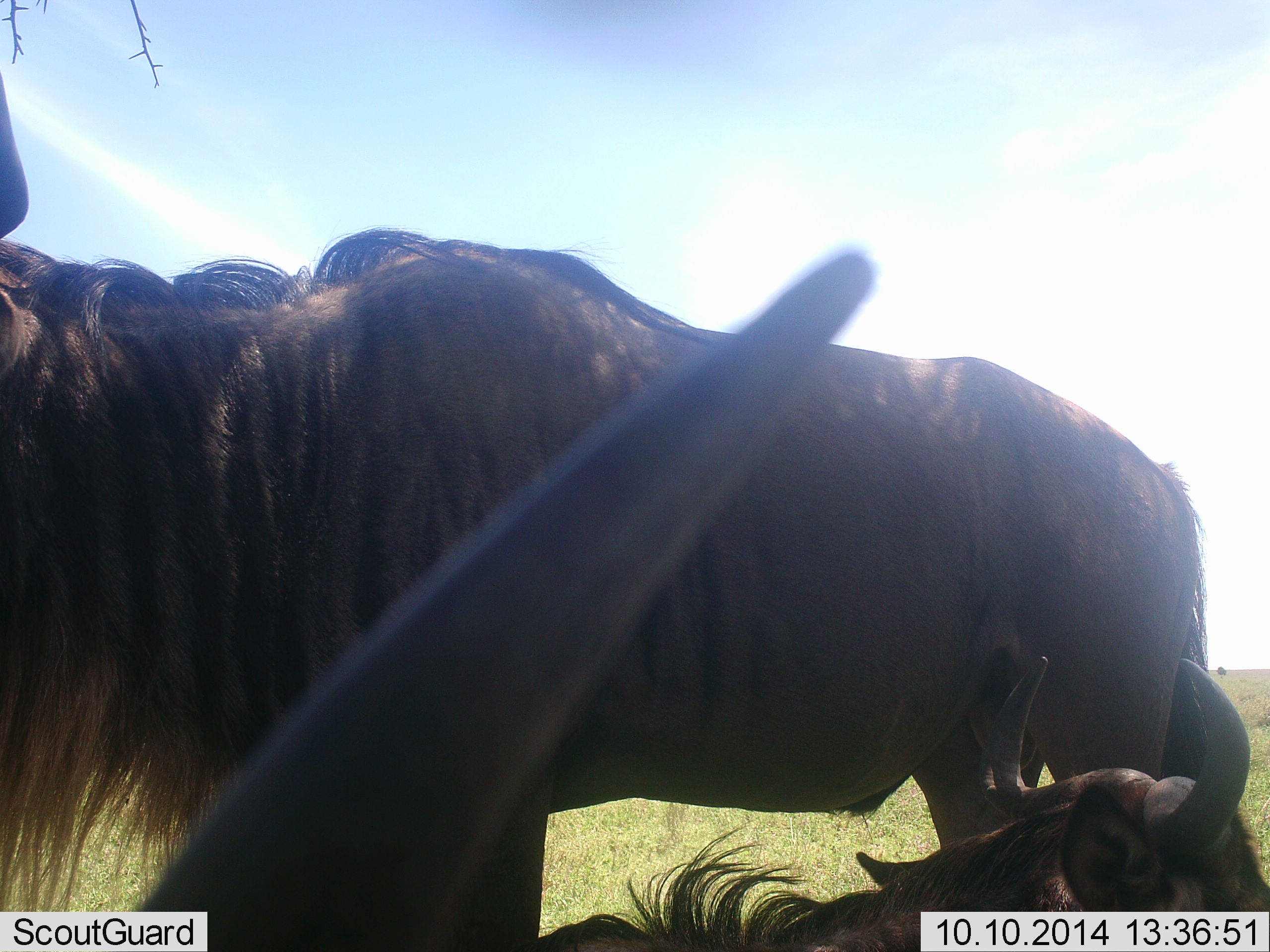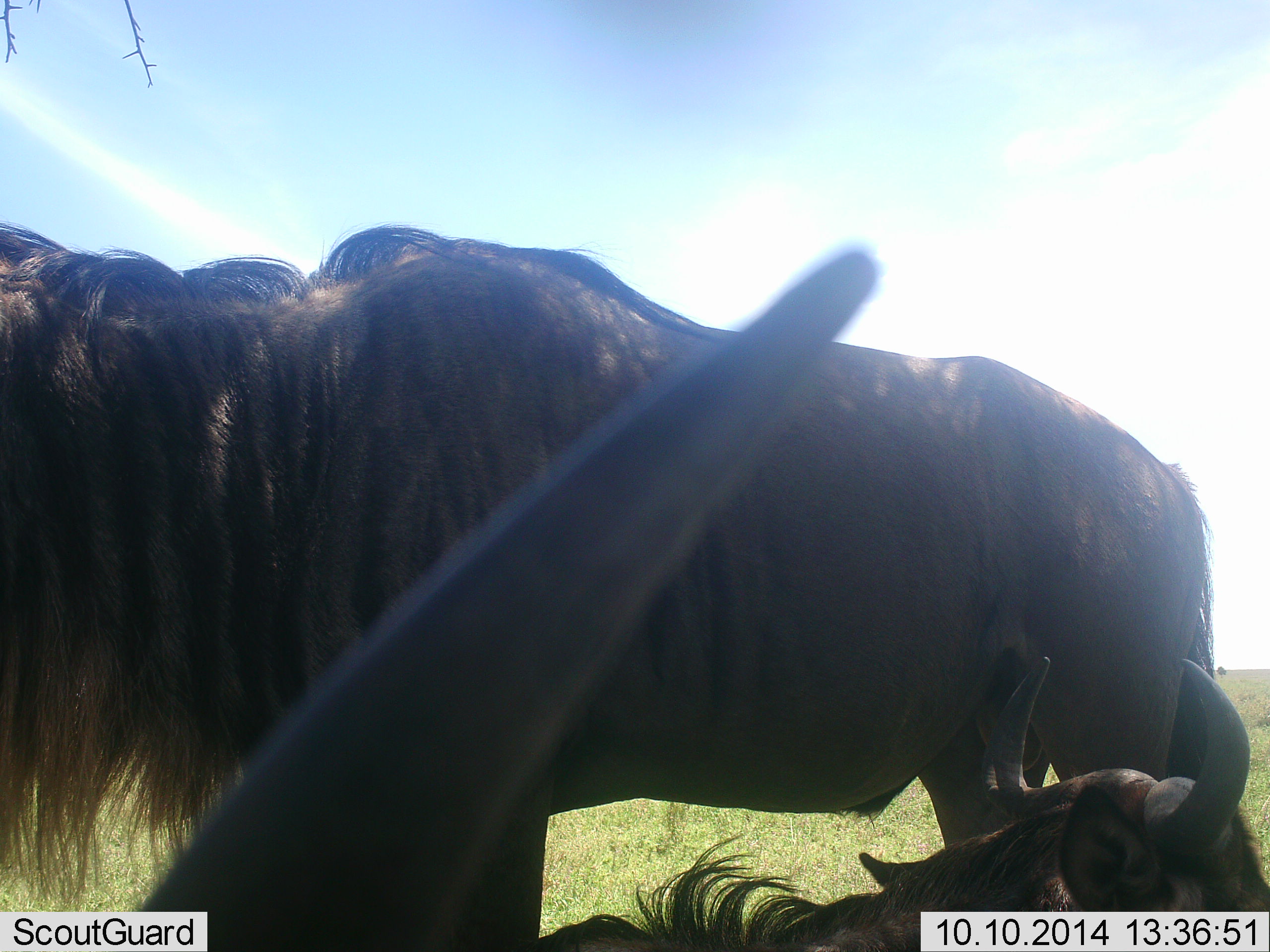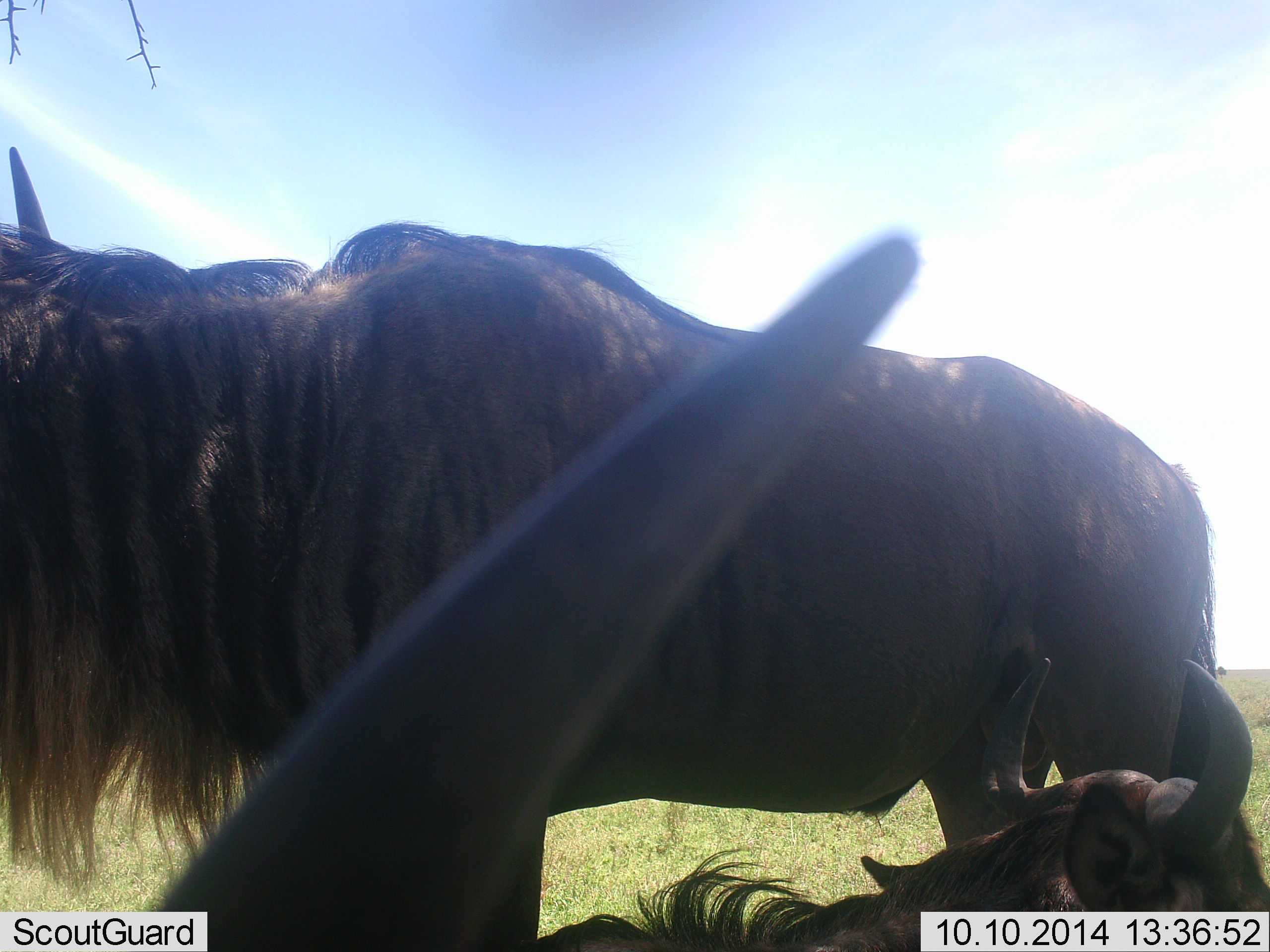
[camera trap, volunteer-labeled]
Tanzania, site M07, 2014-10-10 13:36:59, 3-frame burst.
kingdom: Animalia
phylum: Chordata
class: Mammalia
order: Artiodactyla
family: Bovidae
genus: Connochaetes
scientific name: Connochaetes taurinus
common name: blue wildebeest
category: wildebeest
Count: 3.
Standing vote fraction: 70%.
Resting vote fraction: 80%.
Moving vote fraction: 10%.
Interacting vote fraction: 10%.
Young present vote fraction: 0%.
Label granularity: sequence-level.